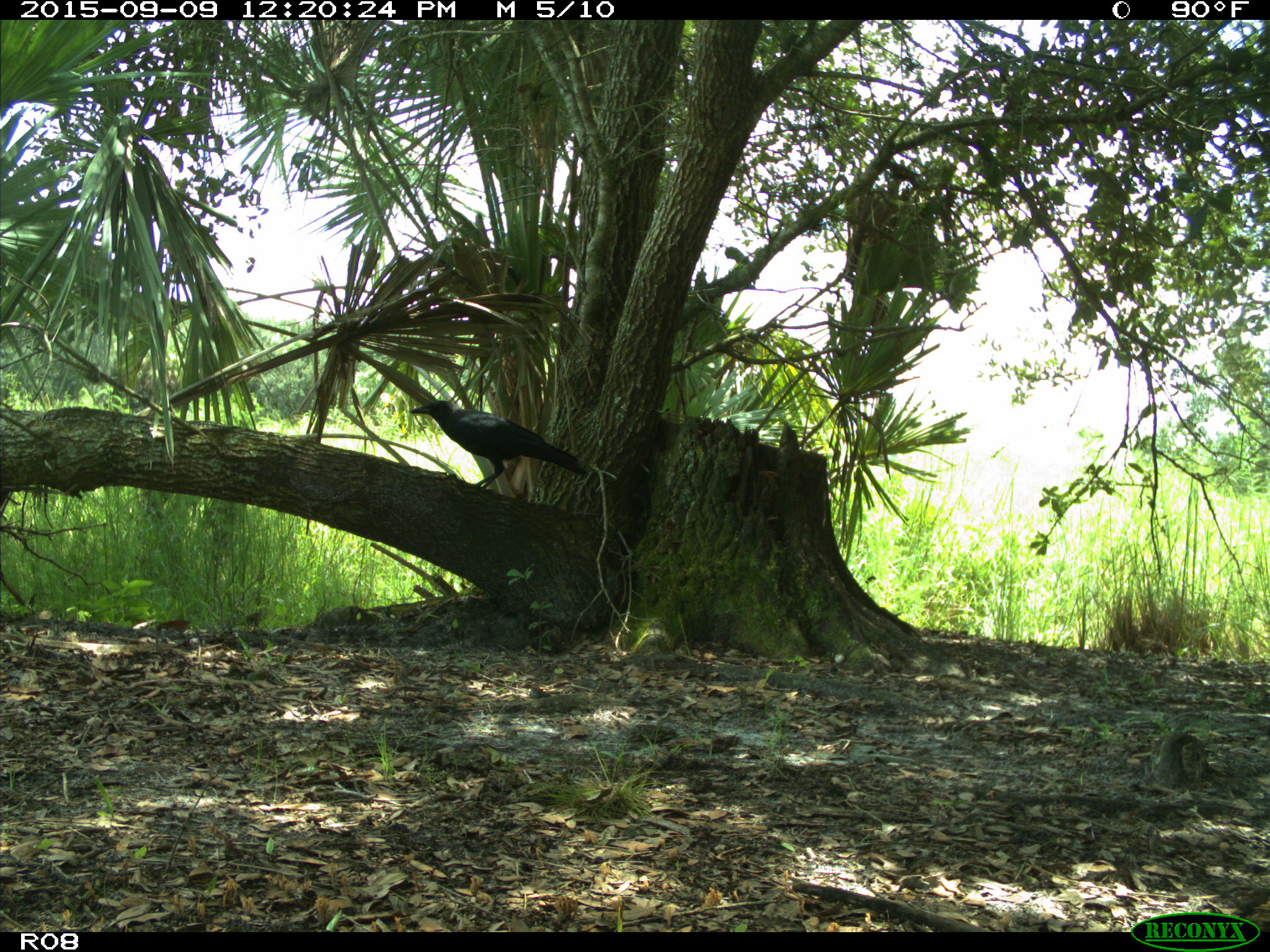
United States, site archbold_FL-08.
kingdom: Animalia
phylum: Chordata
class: Aves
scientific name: Aves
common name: birds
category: unidentified bird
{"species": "unidentified bird (birds) (Aves)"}